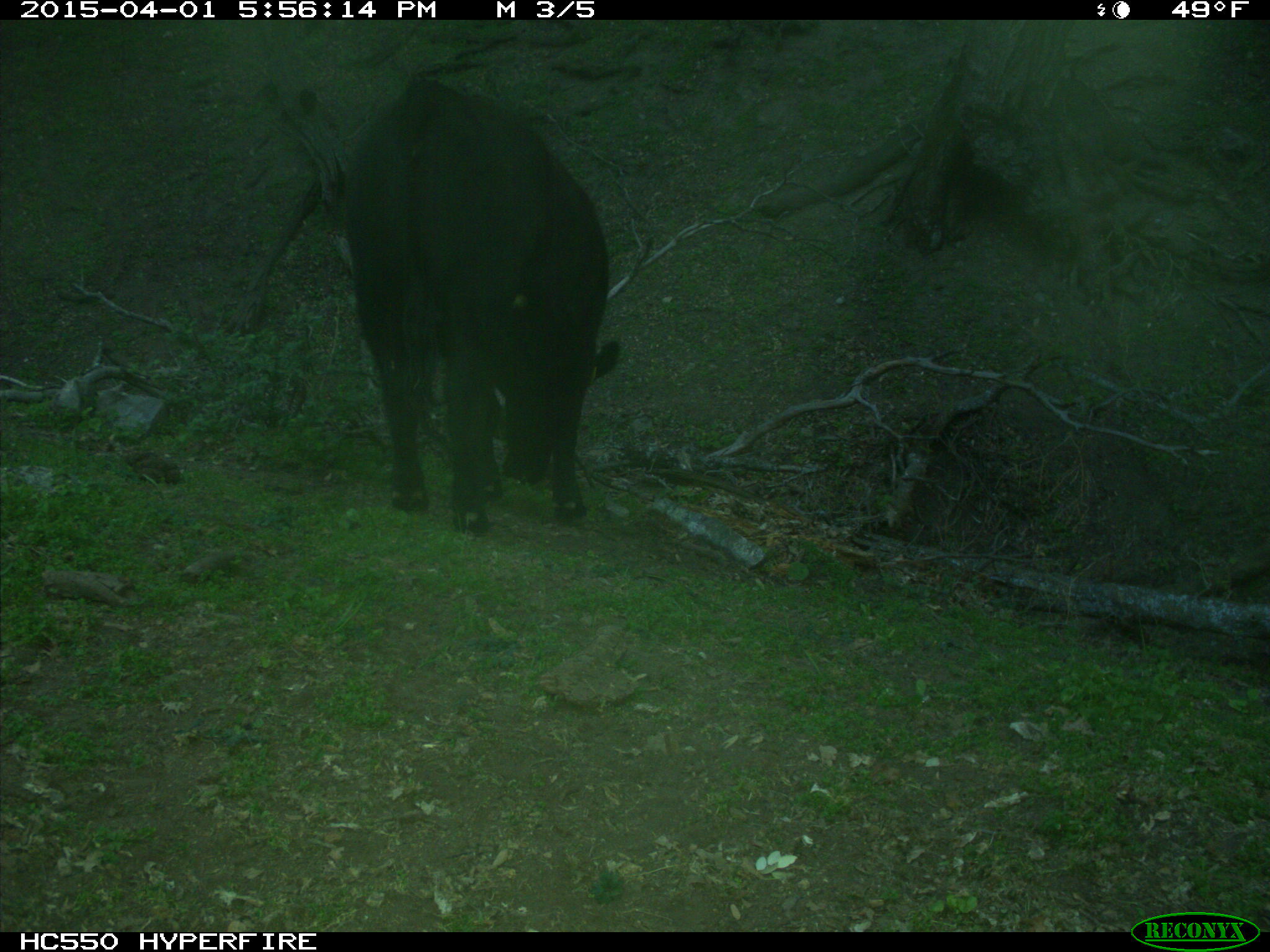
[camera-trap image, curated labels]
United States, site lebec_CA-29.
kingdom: Animalia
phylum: Chordata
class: Mammalia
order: Artiodactyla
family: Bovidae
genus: Bos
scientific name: Bos taurus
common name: domestic cow